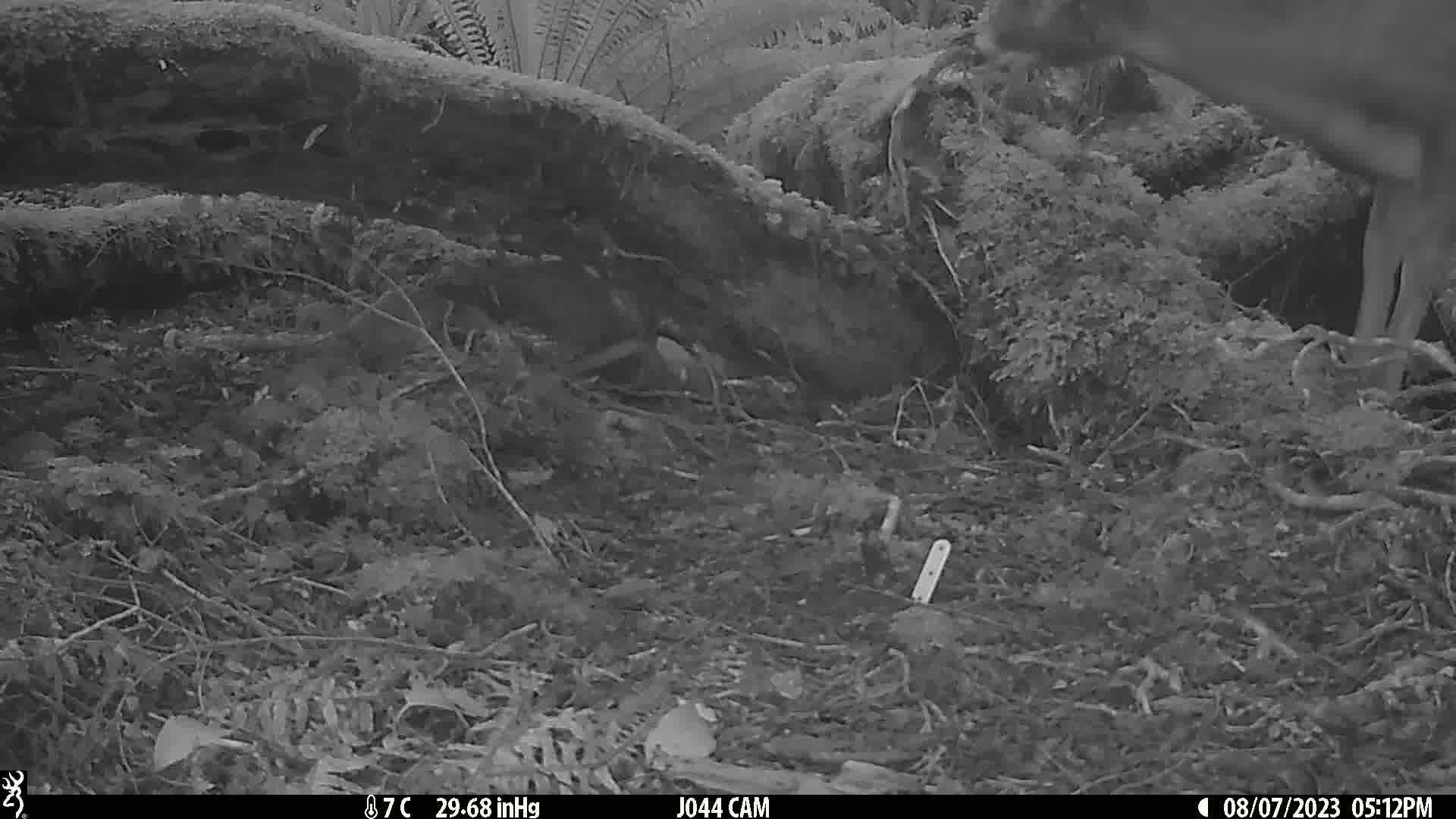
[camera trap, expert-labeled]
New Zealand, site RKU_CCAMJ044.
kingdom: Animalia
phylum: Chordata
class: Mammalia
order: Artiodactyla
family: Cervidae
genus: Odocoileus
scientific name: Odocoileus virginianus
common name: white-tailed deer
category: white tailed deer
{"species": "white tailed deer (white-tailed deer) (Odocoileus virginianus)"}